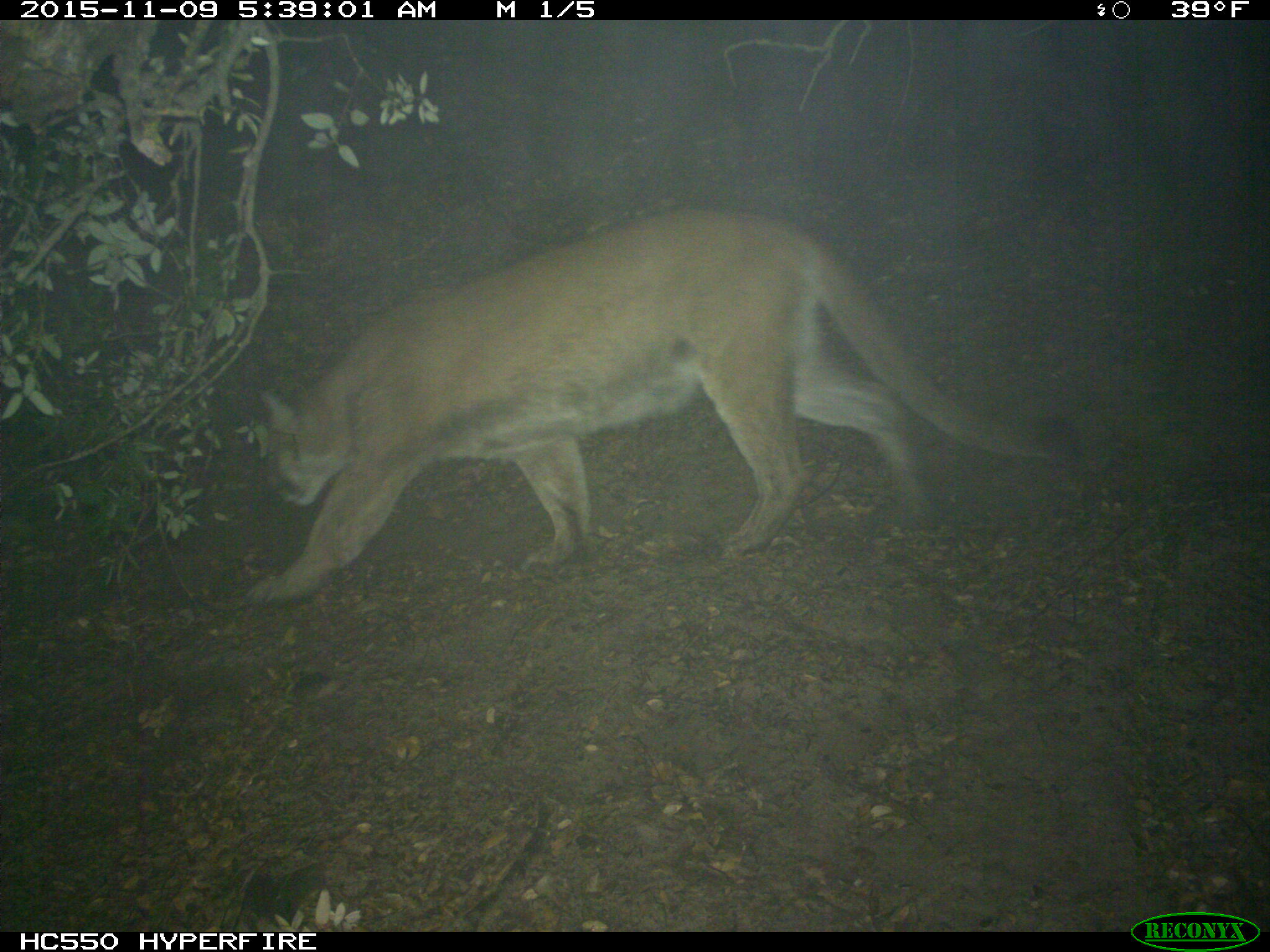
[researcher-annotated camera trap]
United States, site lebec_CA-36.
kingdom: Animalia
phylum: Chordata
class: Mammalia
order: Carnivora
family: Felidae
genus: Puma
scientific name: Puma concolor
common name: mountain lion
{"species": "Puma concolor (mountain lion)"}